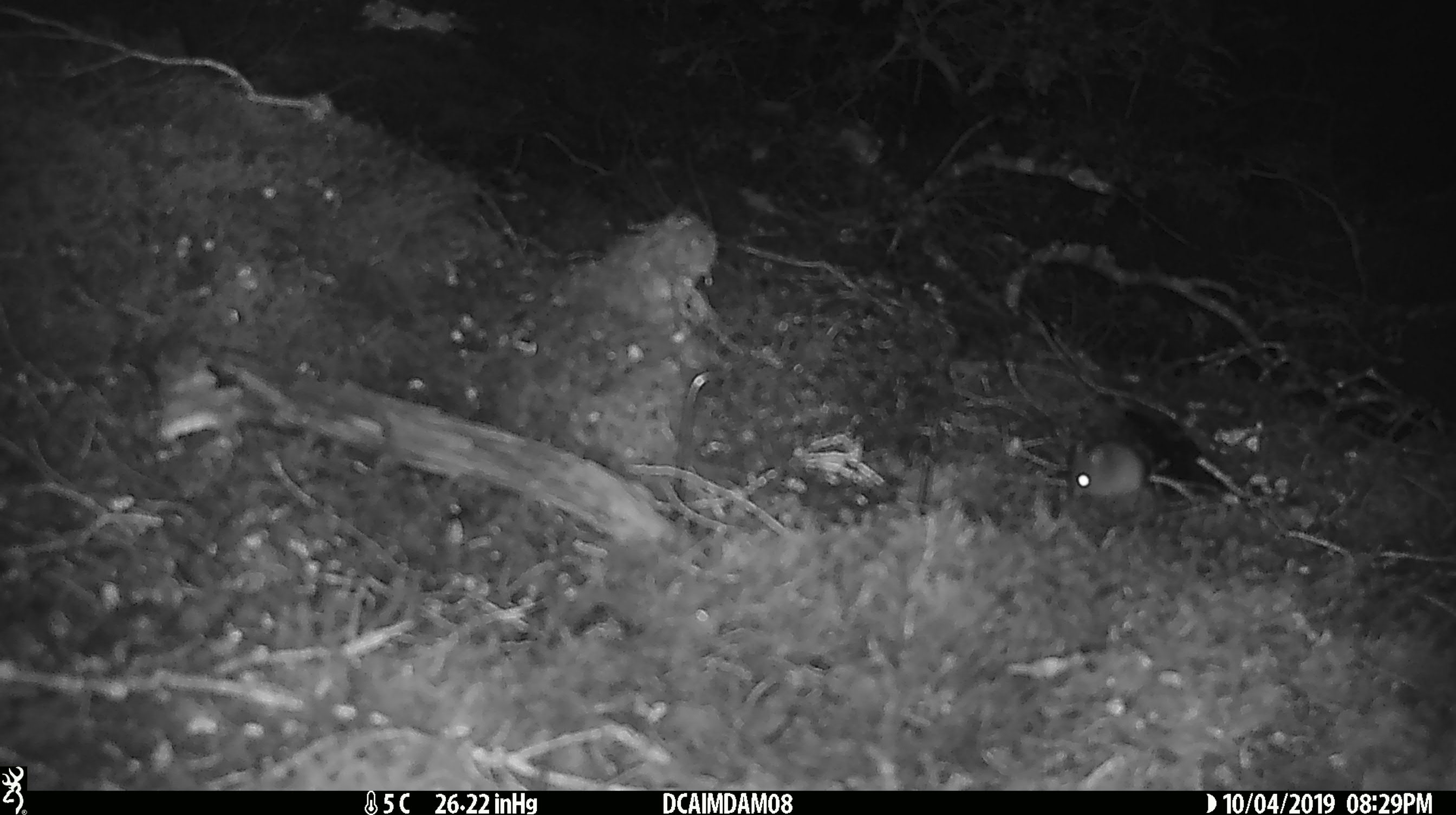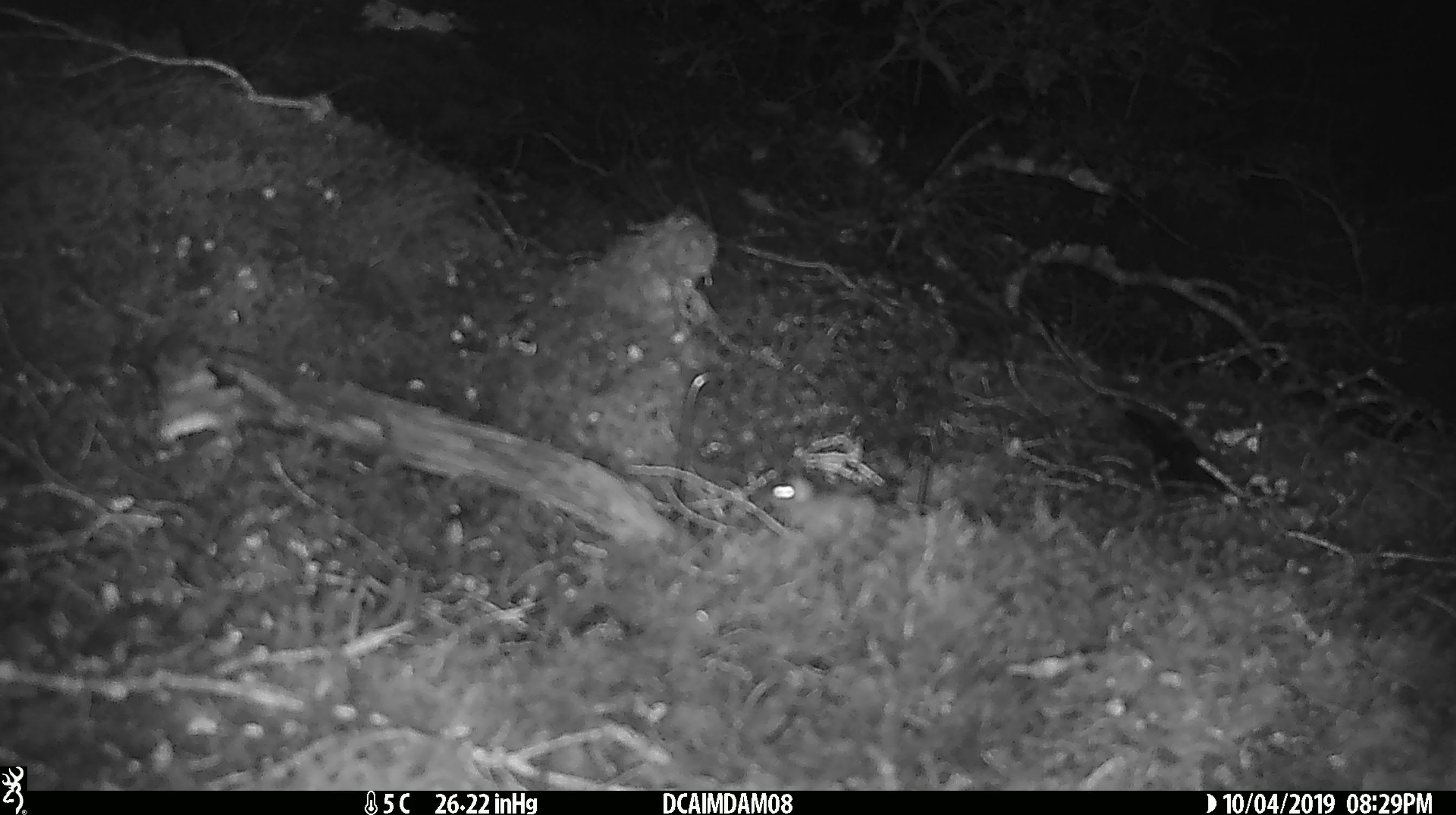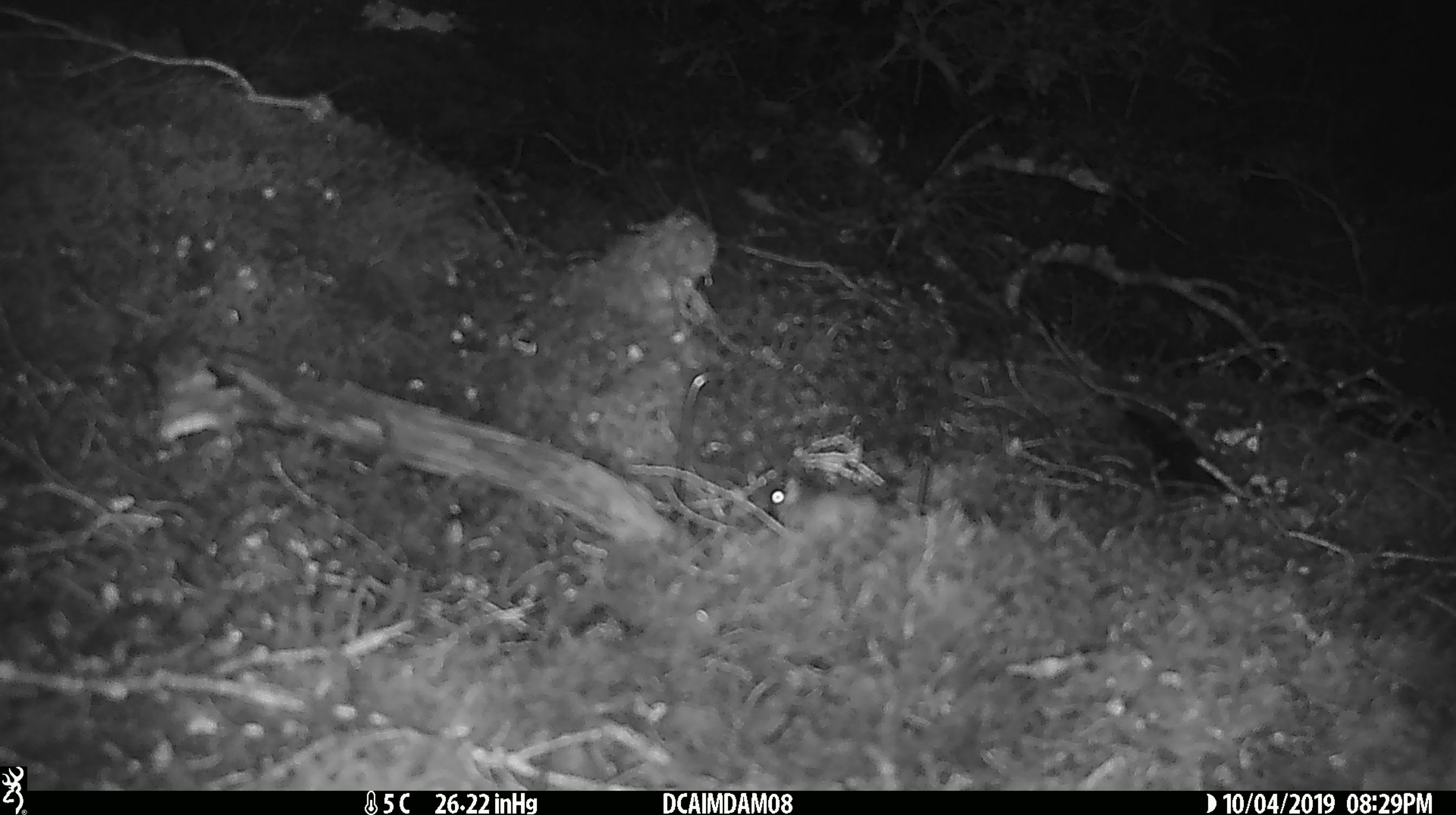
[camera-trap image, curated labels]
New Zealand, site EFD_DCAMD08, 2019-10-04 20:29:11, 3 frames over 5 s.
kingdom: Animalia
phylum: Chordata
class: Mammalia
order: Rodentia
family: Muridae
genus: Mus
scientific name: Mus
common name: mouse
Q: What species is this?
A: Mouse (Mus).